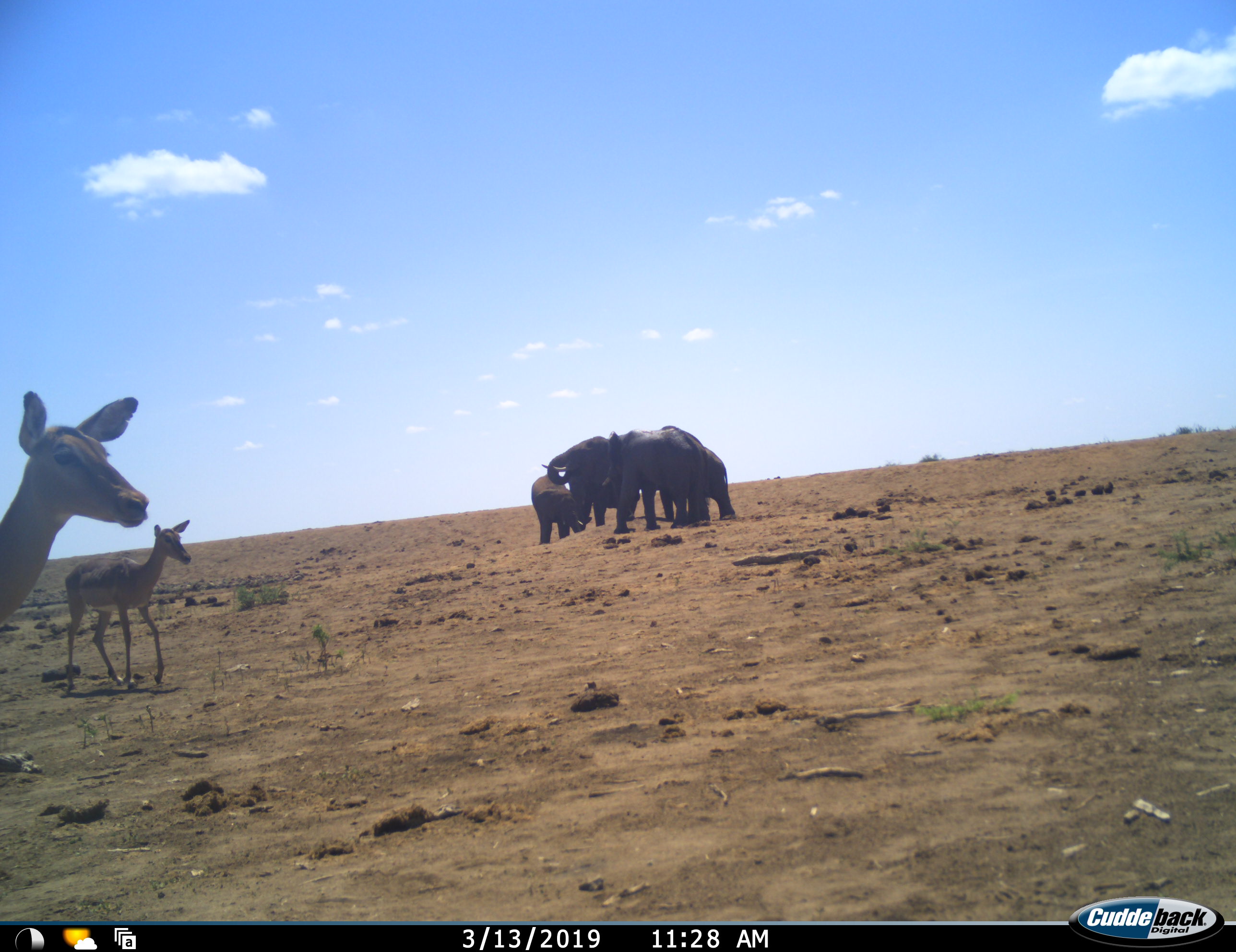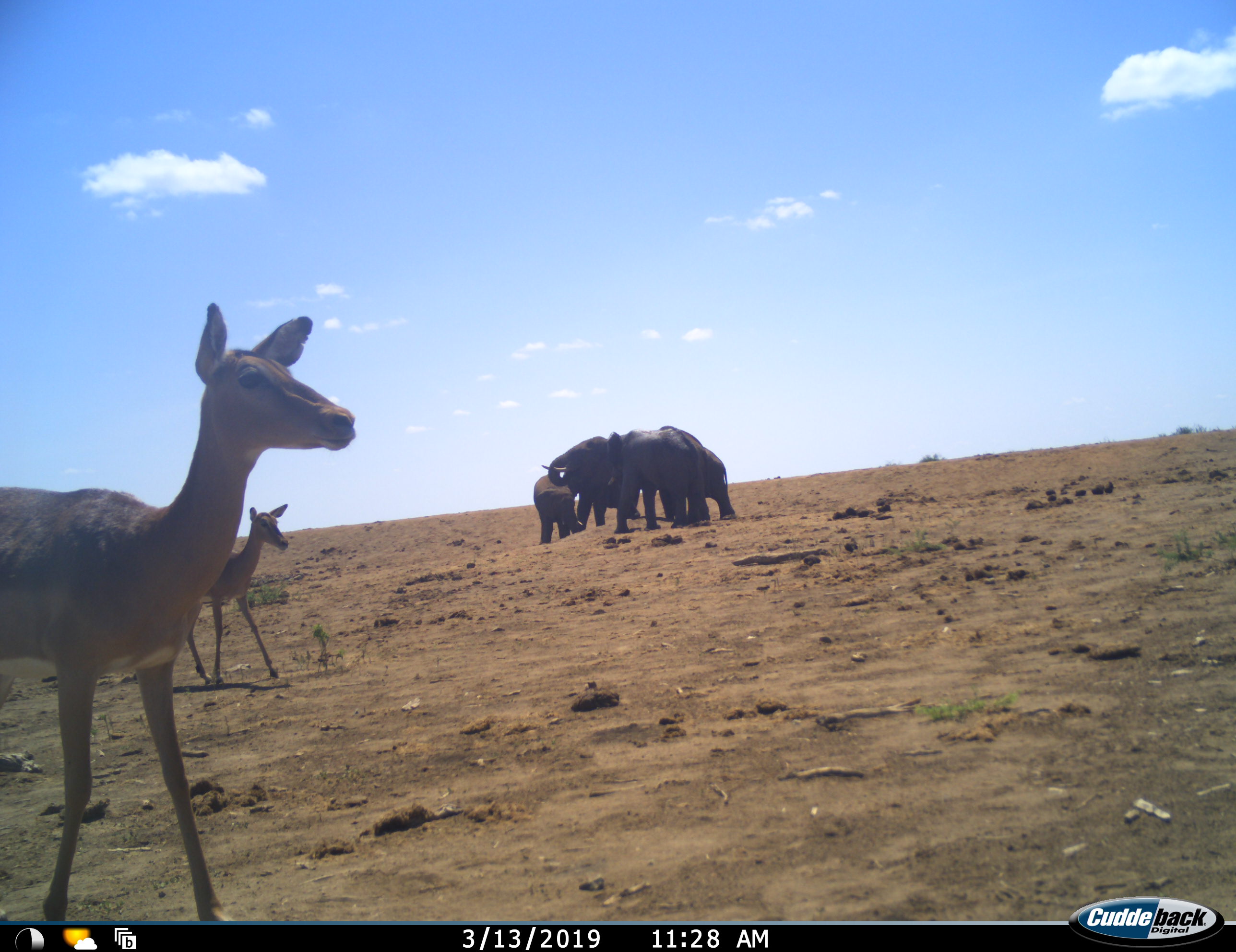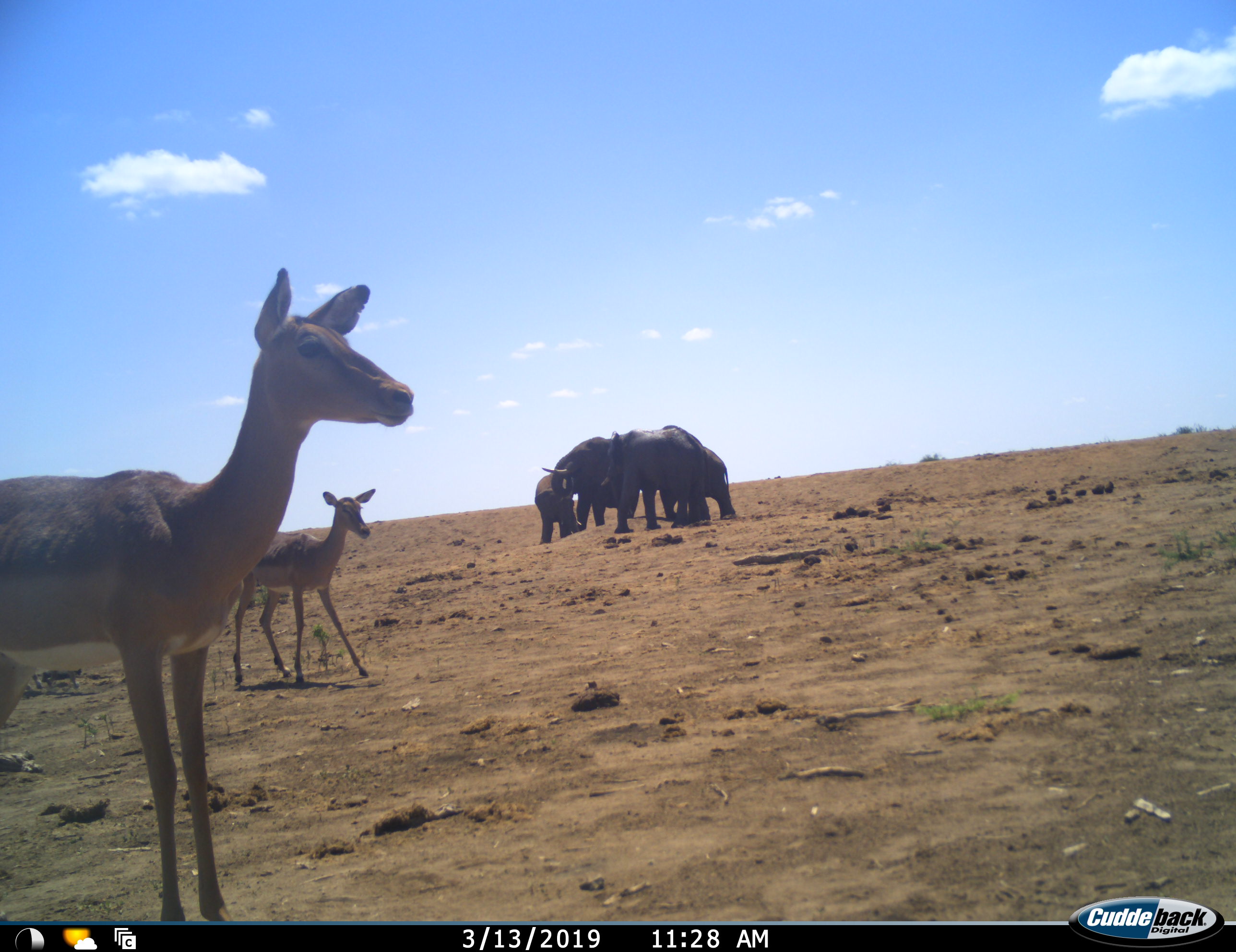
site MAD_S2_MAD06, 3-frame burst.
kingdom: Animalia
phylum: Chordata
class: Mammalia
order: Proboscidea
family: Elephantidae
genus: Loxodonta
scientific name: Loxodonta africana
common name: african bush elephant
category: elephant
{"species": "elephant (african bush elephant) (Loxodonta africana)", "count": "4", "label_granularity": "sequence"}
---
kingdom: Animalia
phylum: Chordata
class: Mammalia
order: Artiodactyla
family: Bovidae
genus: Aepyceros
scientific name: Aepyceros melampus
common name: impala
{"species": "impala (Aepyceros melampus)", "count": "2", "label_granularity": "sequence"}